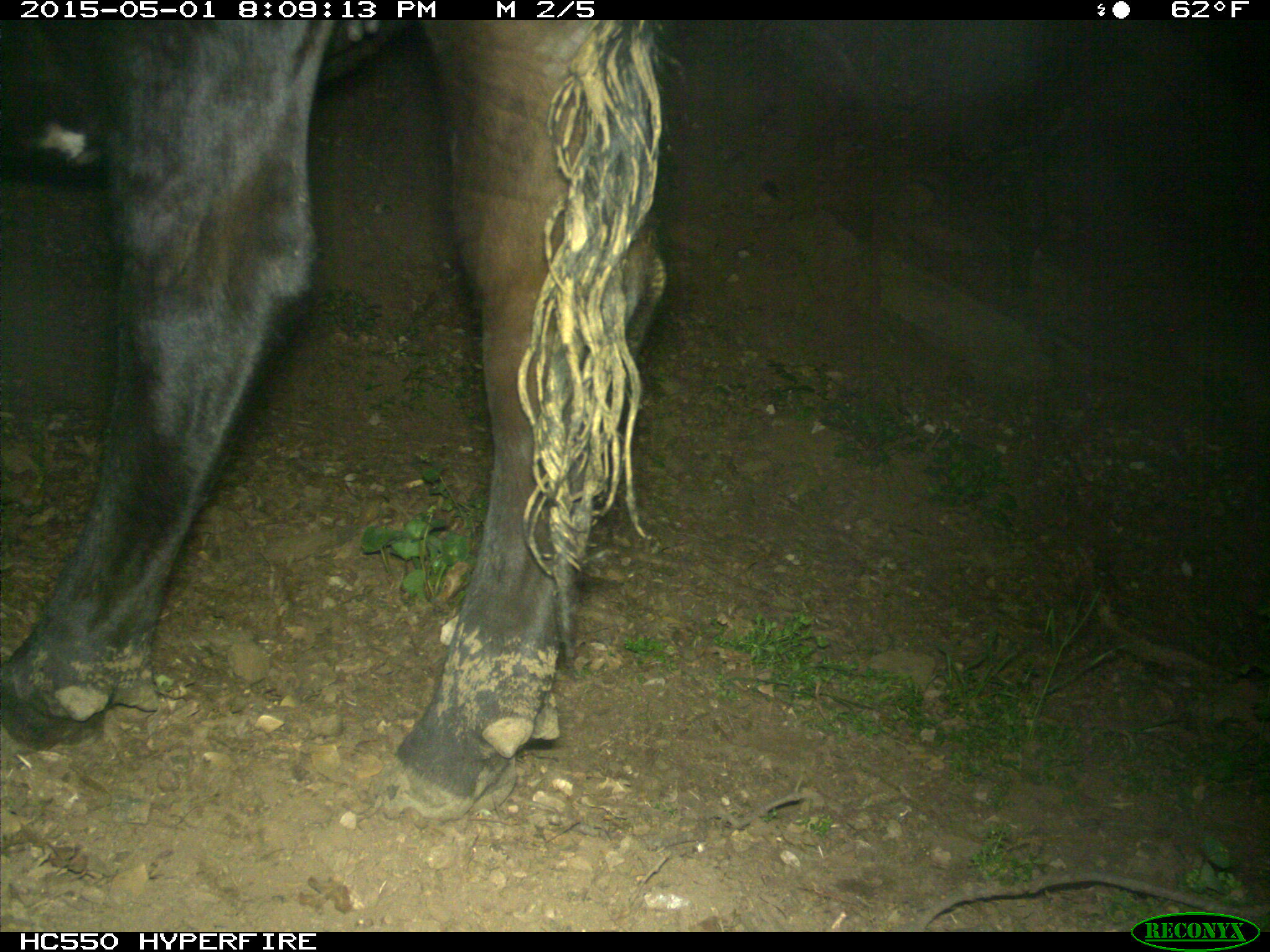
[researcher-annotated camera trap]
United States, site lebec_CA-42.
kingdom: Animalia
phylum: Chordata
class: Mammalia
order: Artiodactyla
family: Bovidae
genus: Bos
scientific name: Bos taurus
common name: domestic cow